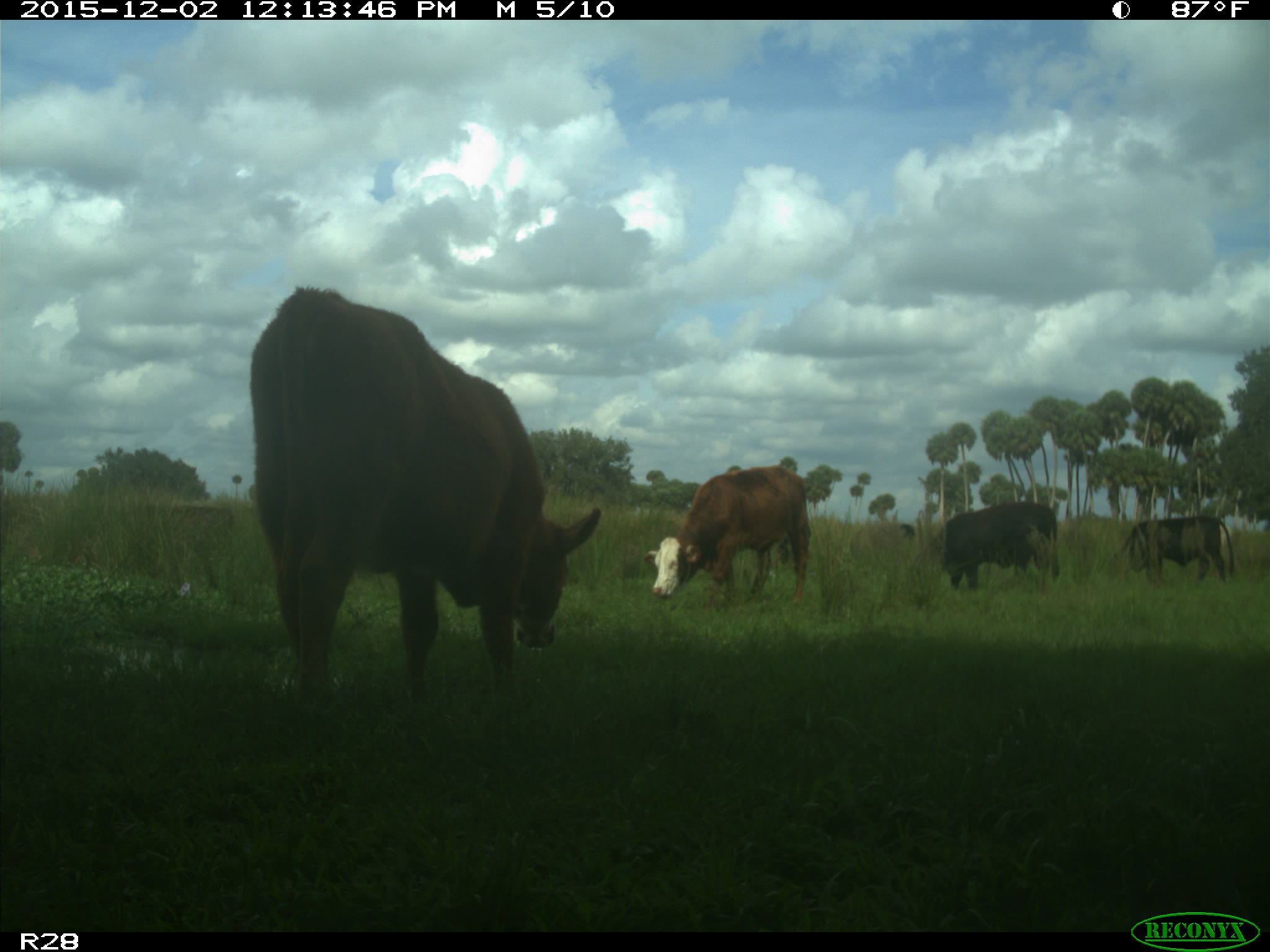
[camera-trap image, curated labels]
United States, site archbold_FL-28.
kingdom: Animalia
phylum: Chordata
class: Mammalia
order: Artiodactyla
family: Bovidae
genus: Bos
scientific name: Bos taurus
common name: domestic cow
Bos taurus (domestic cow).